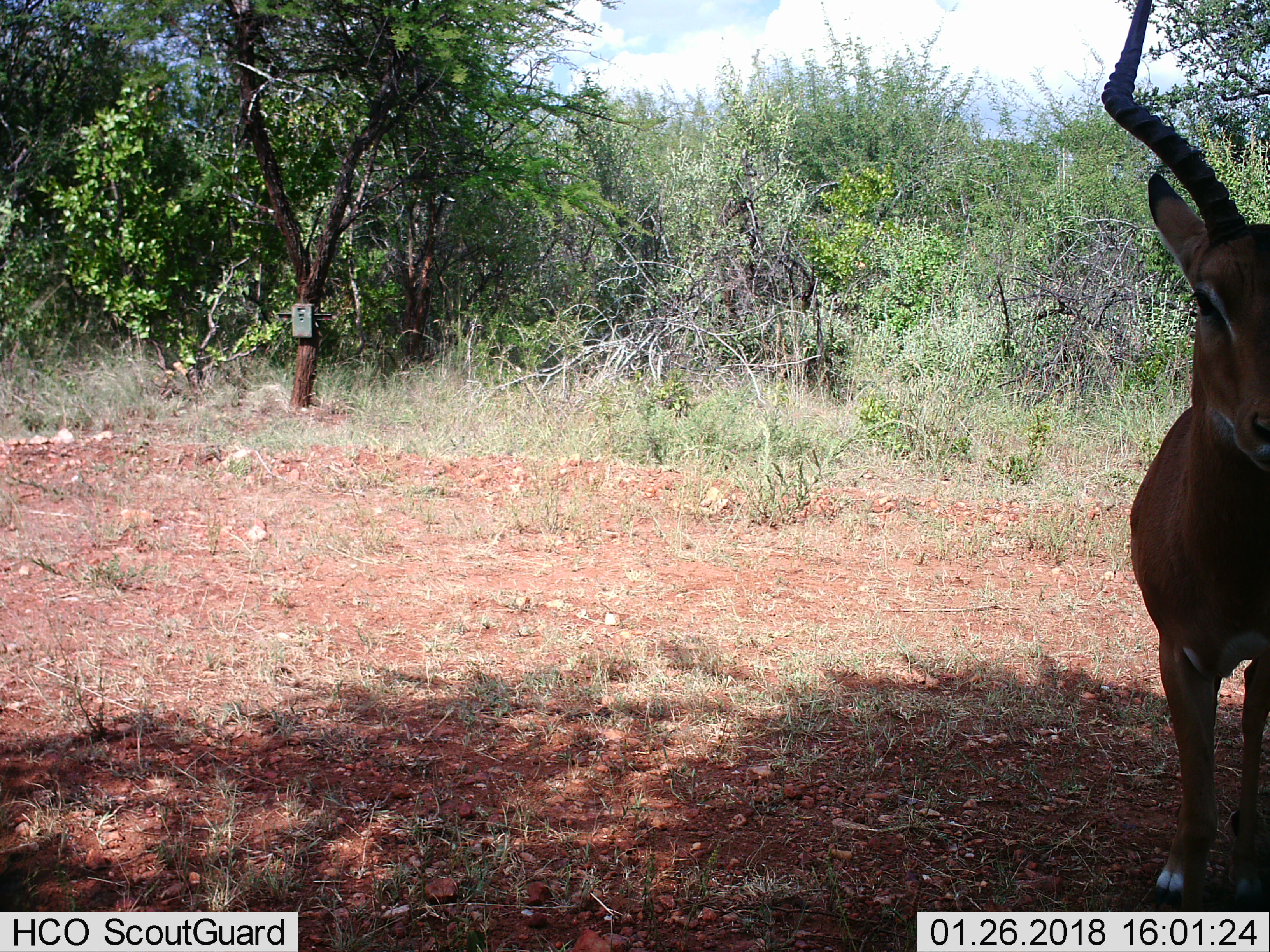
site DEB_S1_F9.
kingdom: Animalia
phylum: Chordata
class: Mammalia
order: Artiodactyla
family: Bovidae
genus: Aepyceros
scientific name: Aepyceros melampus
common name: impala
Impala (Aepyceros melampus), count 1. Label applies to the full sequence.